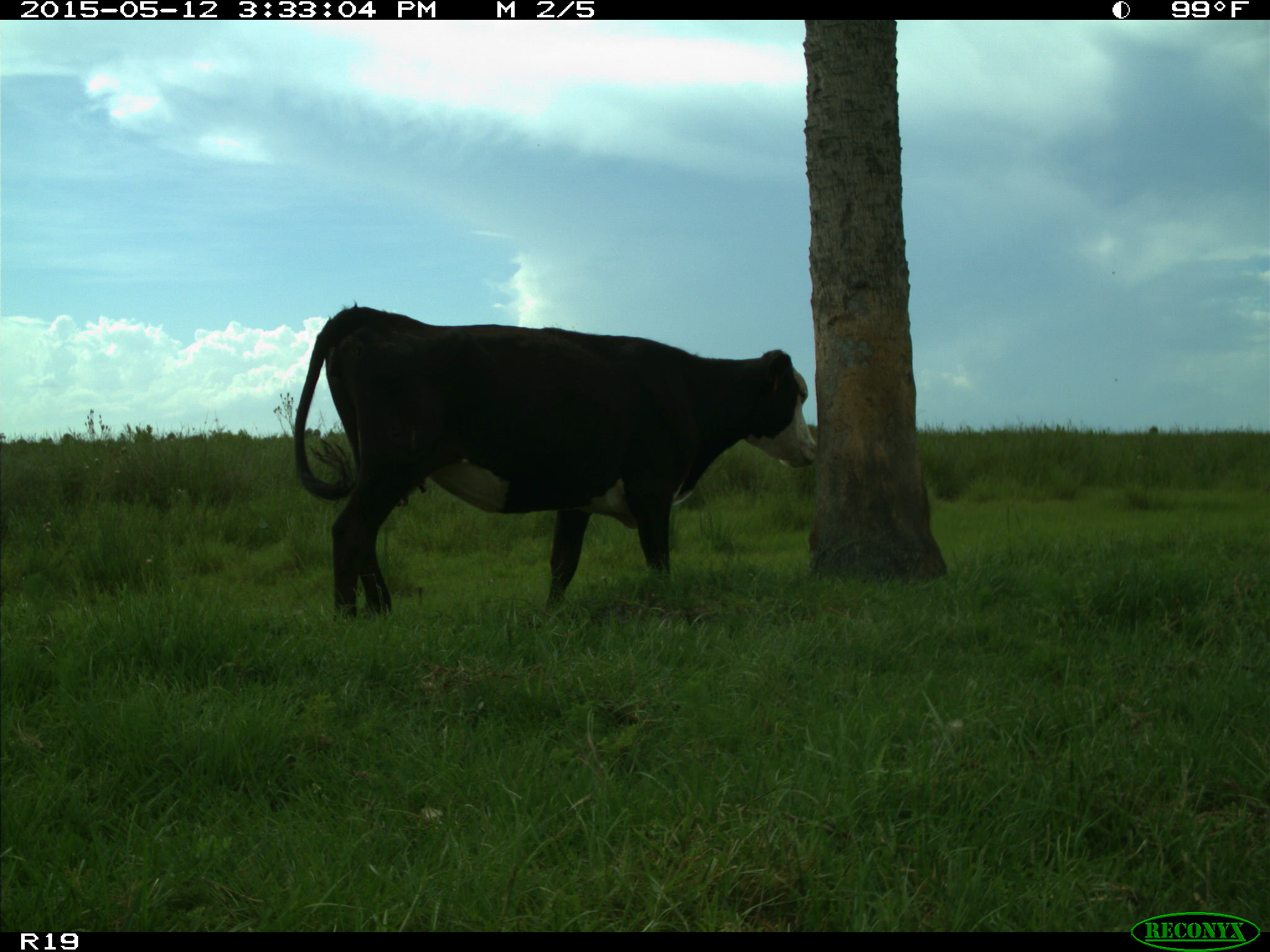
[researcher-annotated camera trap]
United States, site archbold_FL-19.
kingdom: Animalia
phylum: Chordata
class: Mammalia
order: Artiodactyla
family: Bovidae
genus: Bos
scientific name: Bos taurus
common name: domestic cow